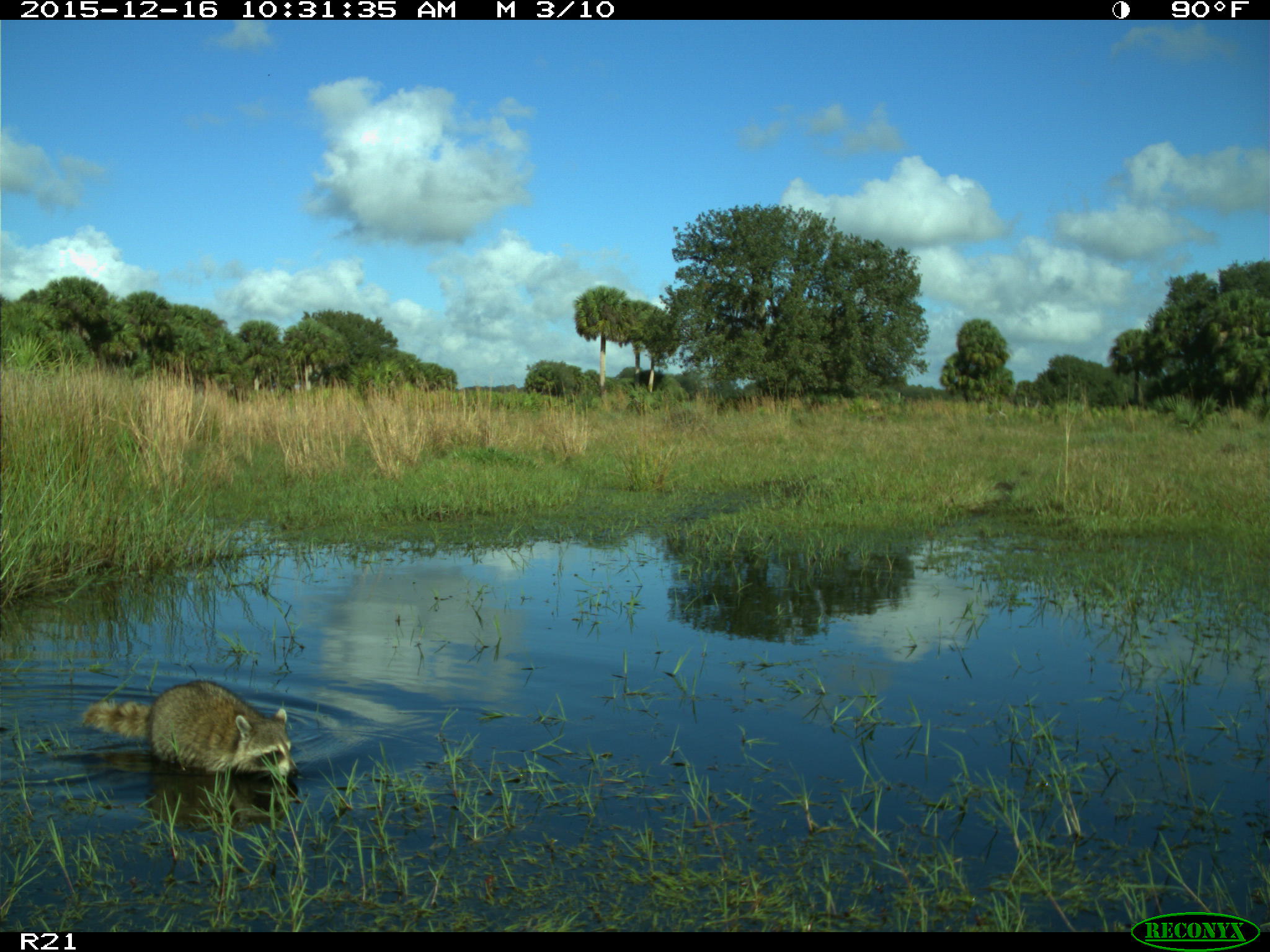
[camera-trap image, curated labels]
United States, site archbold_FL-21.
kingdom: Animalia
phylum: Chordata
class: Mammalia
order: Carnivora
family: Procyonidae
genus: Procyon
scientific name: Procyon lotor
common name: common raccoon